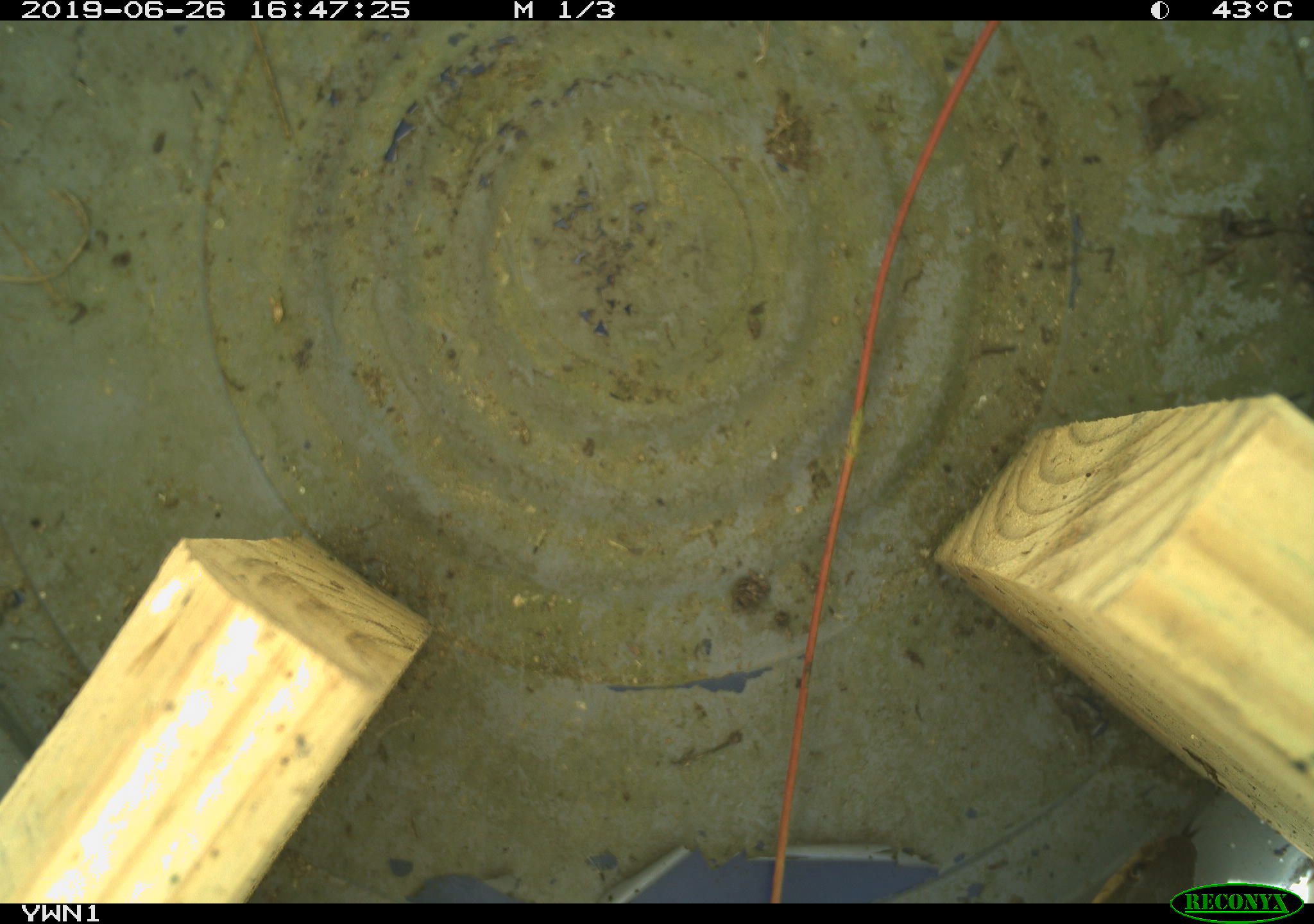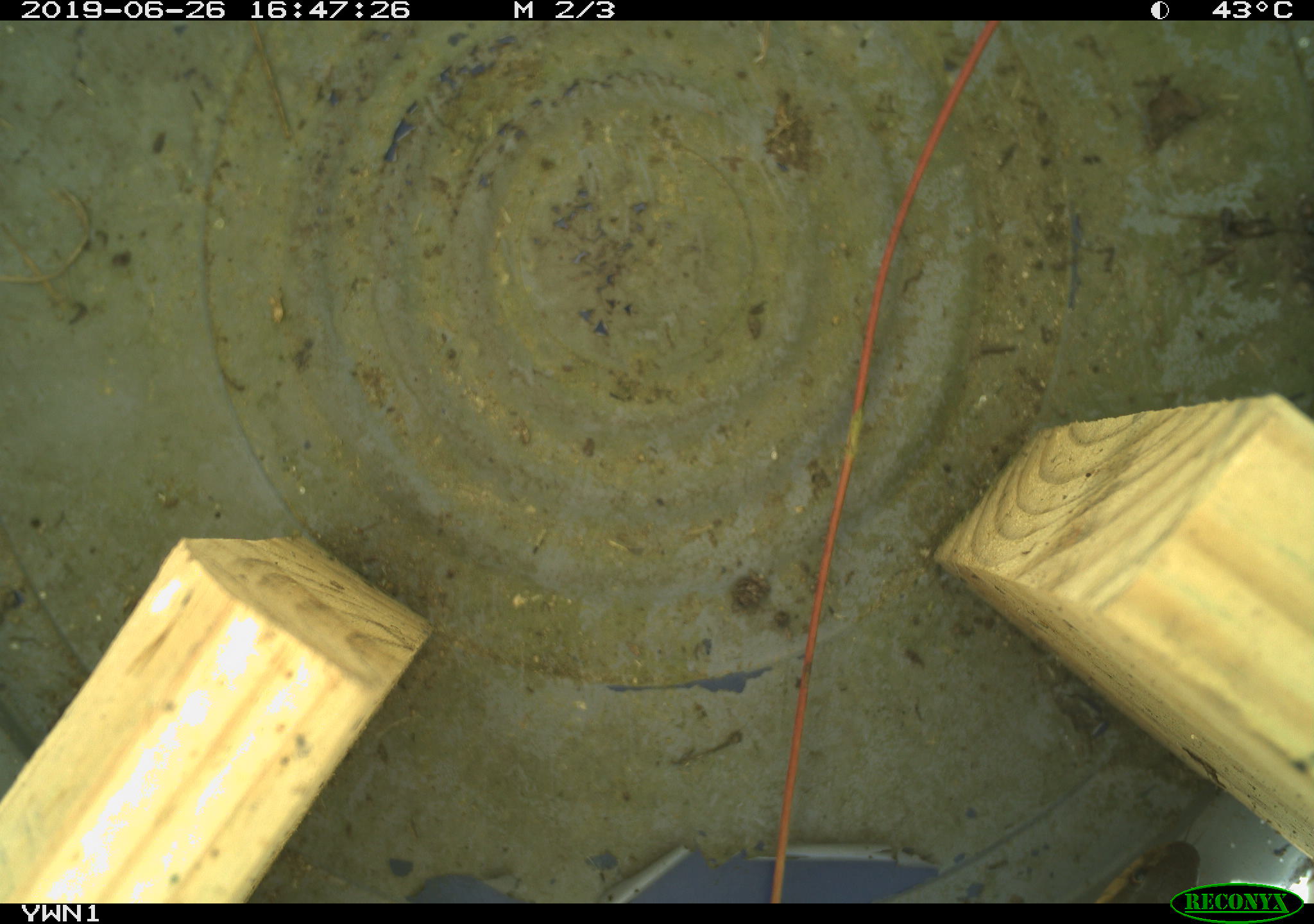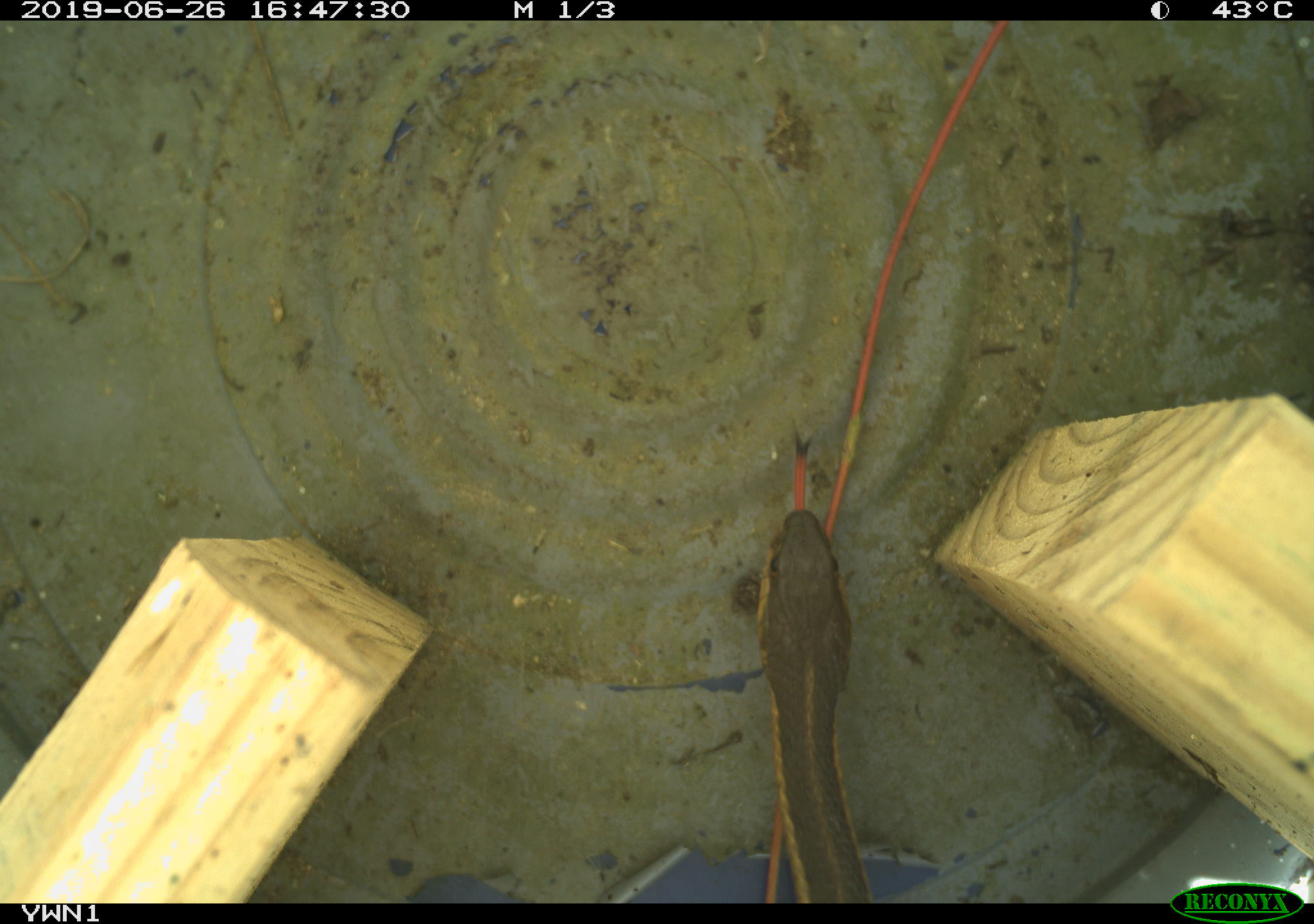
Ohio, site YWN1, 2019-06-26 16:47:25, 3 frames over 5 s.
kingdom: Animalia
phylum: Chordata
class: Reptilia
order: Squamata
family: Colubridae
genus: Thamnophis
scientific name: Thamnophis sirtalis sirtalis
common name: eastern gartersnake